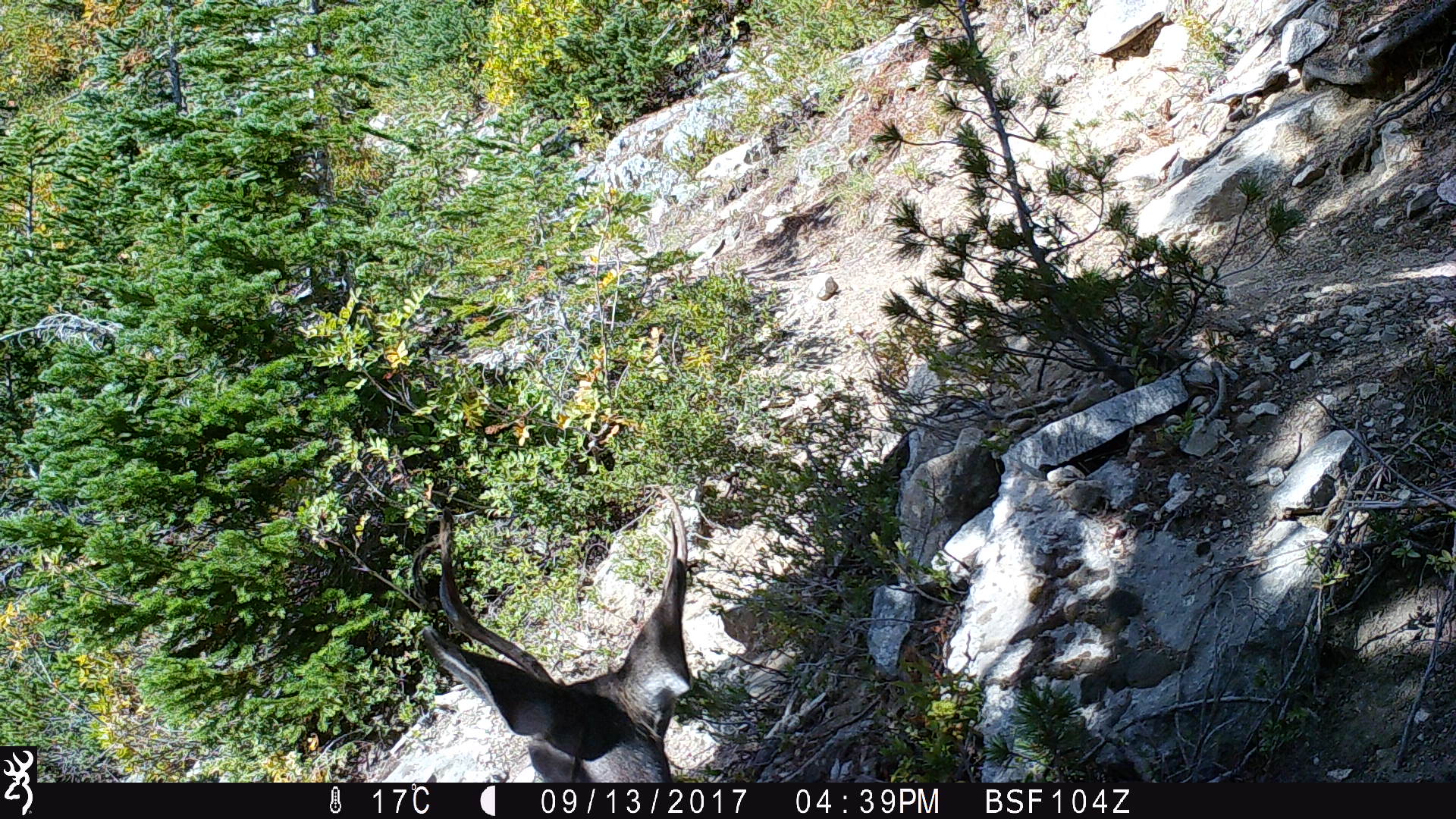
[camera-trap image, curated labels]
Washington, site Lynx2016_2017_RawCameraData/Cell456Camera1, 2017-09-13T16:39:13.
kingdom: Animalia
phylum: Chordata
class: Mammalia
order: Artiodactyla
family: Cervidae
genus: Odocoileus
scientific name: Odocoileus hemionus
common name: mule deer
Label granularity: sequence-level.